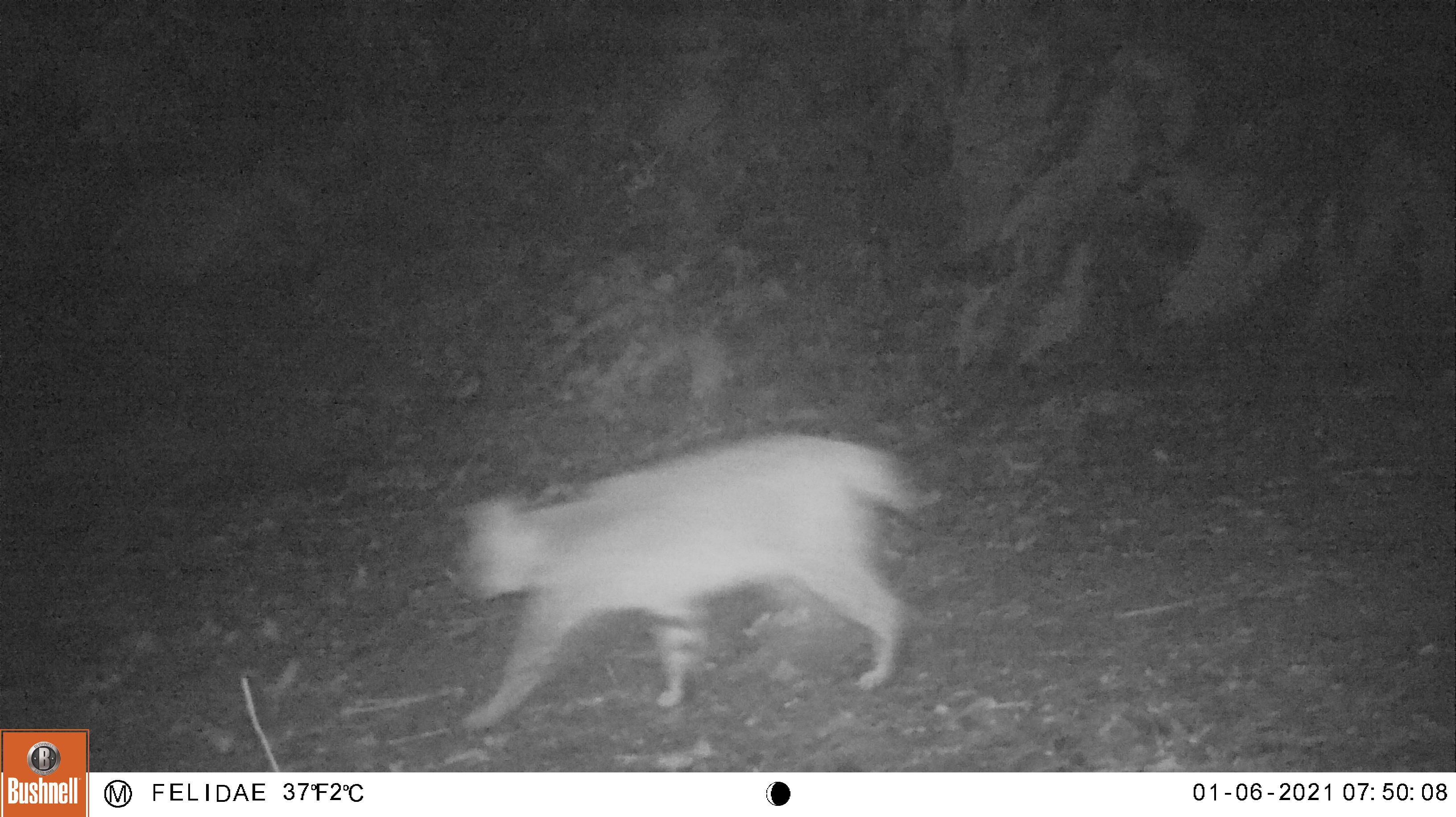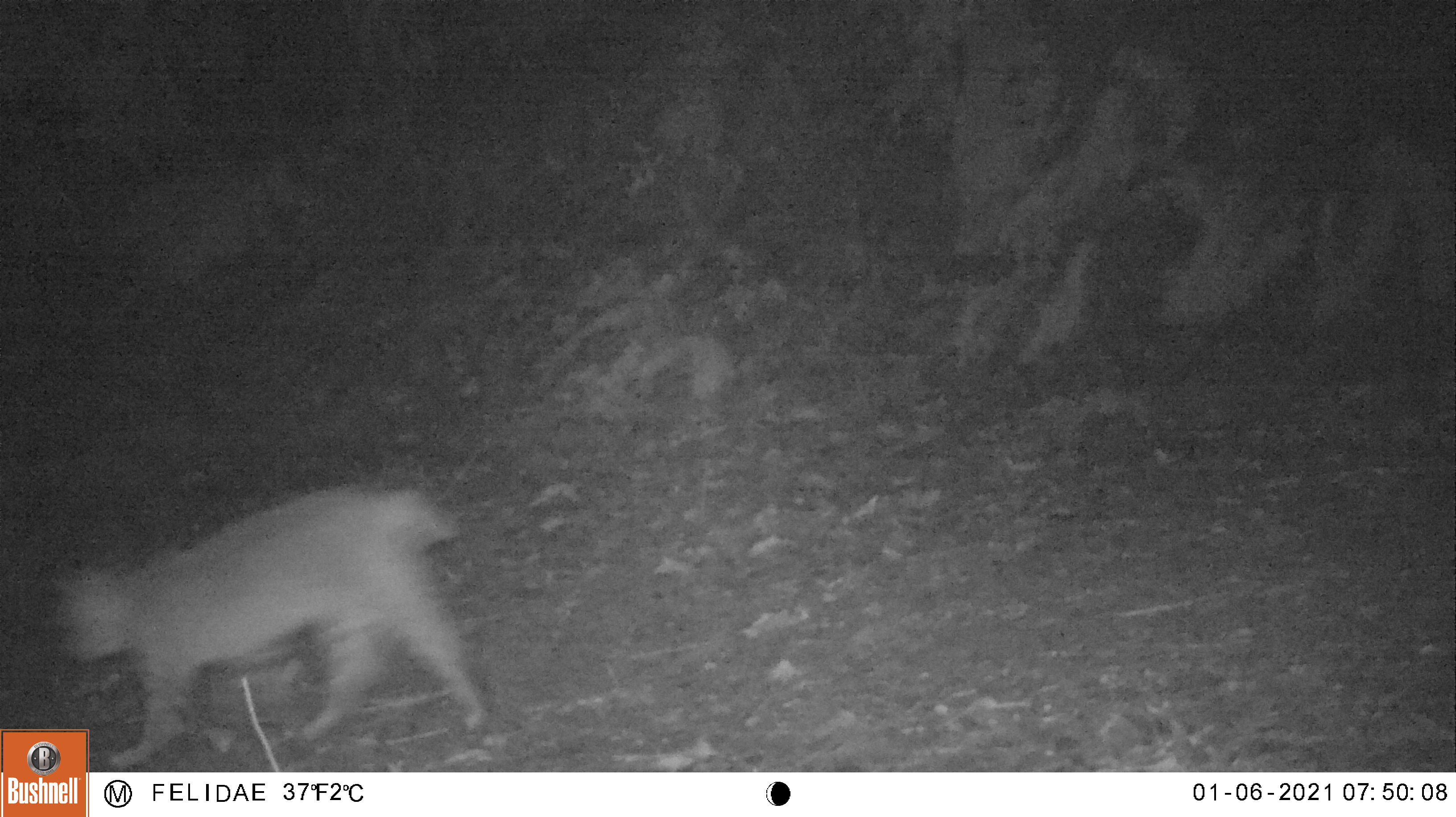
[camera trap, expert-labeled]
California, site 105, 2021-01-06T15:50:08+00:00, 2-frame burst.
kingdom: Animalia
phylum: Chordata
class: Mammalia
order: Carnivora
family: Felidae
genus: Lynx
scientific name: Lynx rufus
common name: bobcat